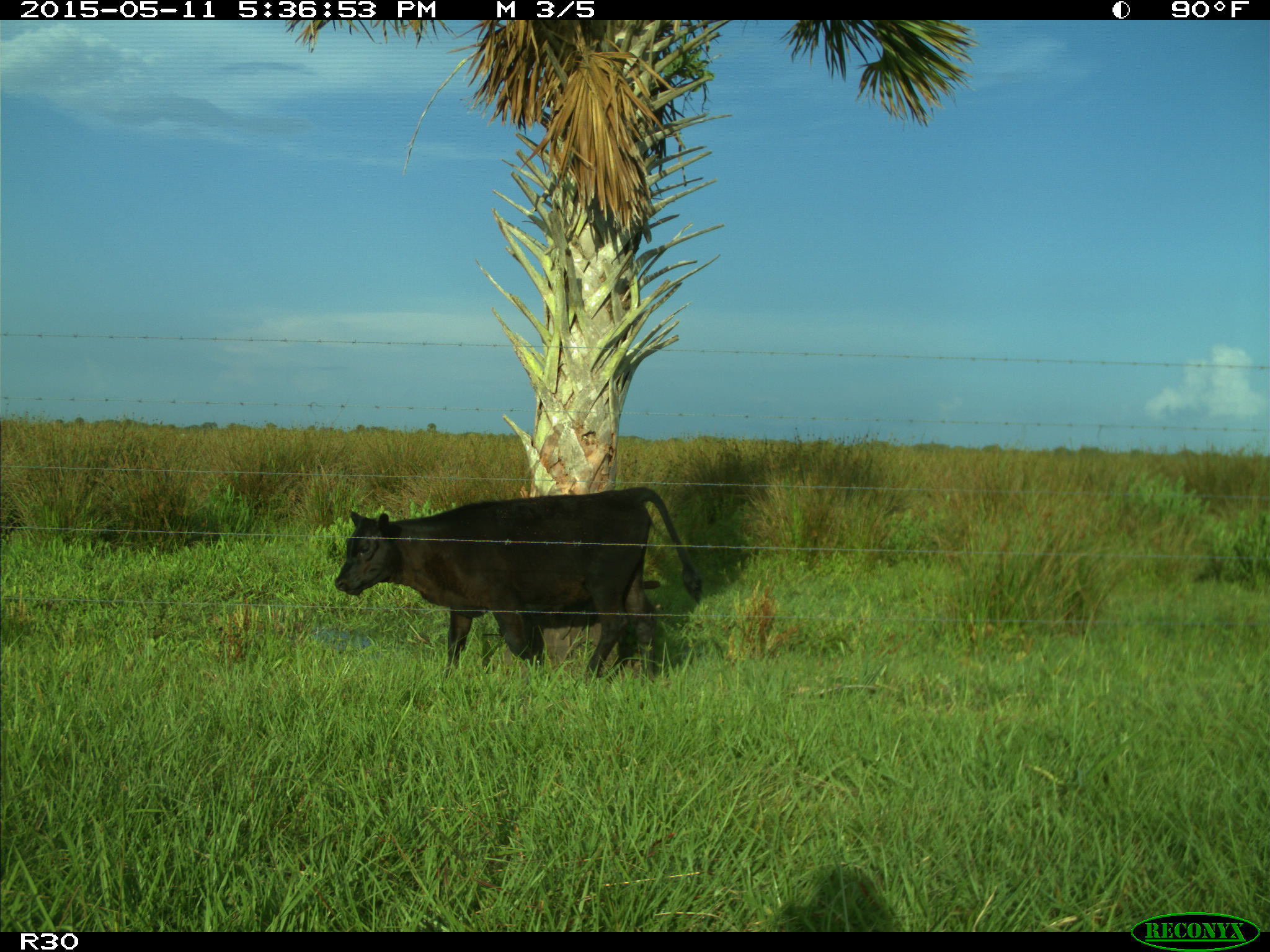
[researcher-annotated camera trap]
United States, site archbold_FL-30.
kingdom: Animalia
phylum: Chordata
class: Mammalia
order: Artiodactyla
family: Bovidae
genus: Bos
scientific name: Bos taurus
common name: domestic cow